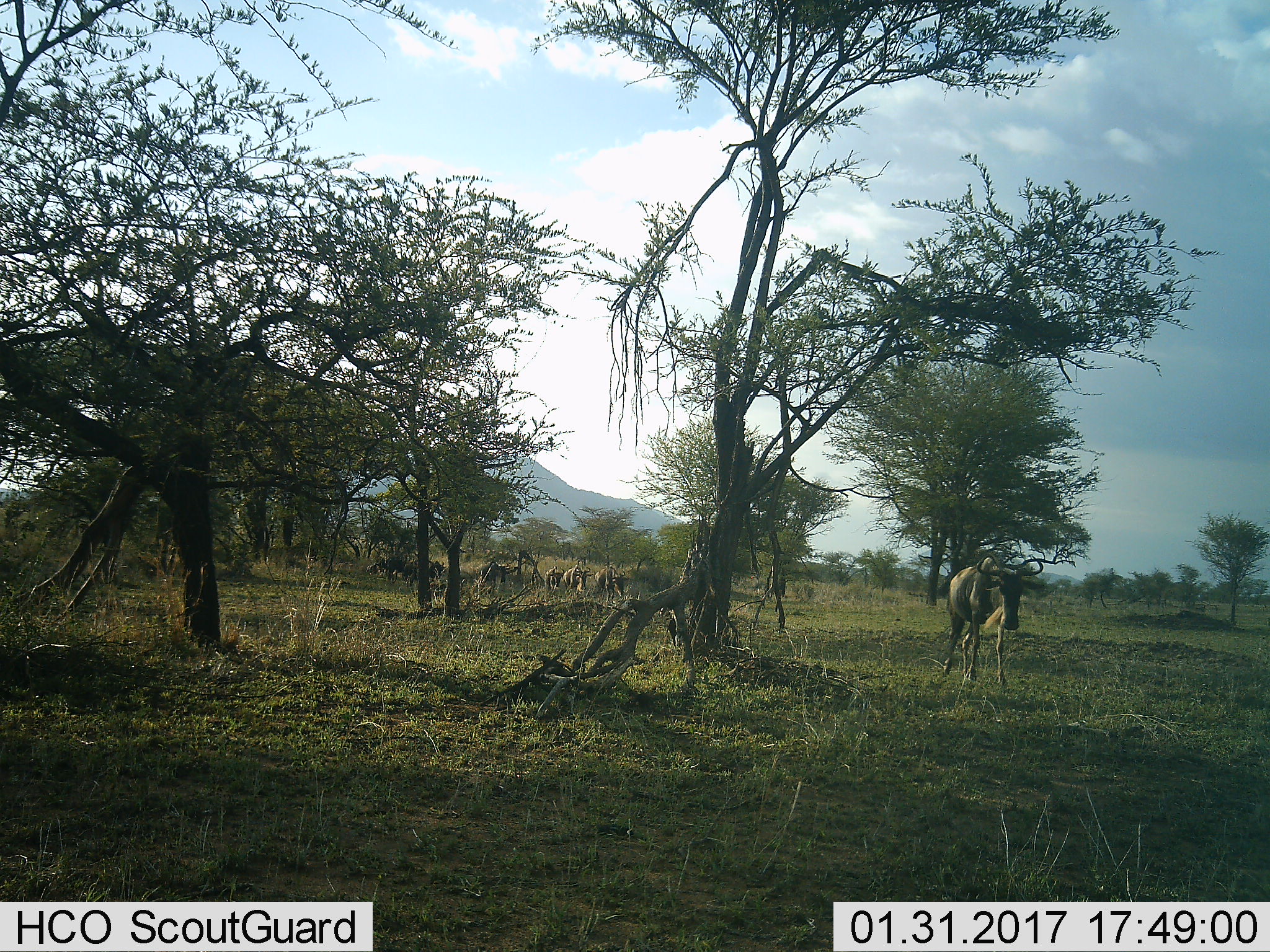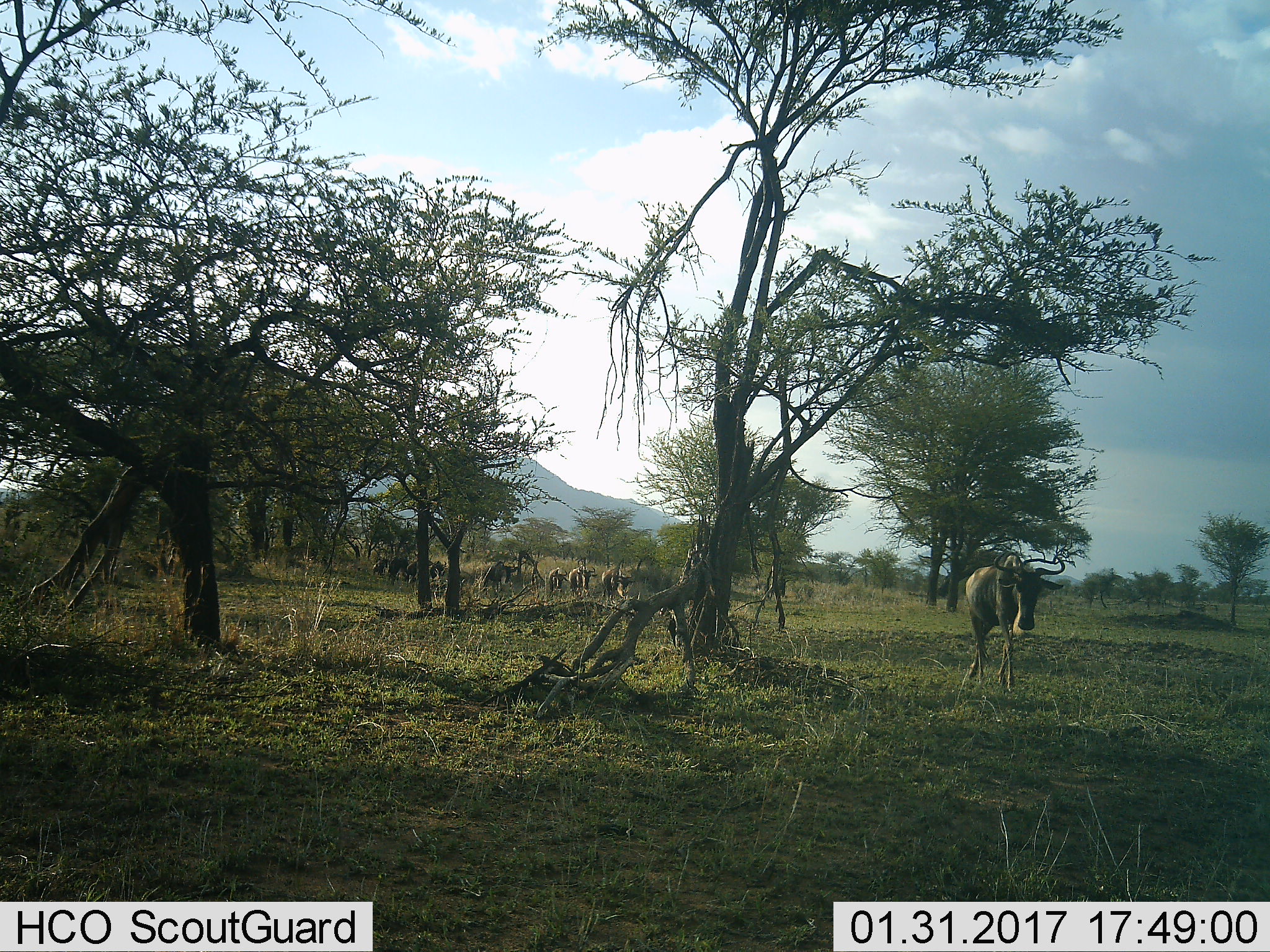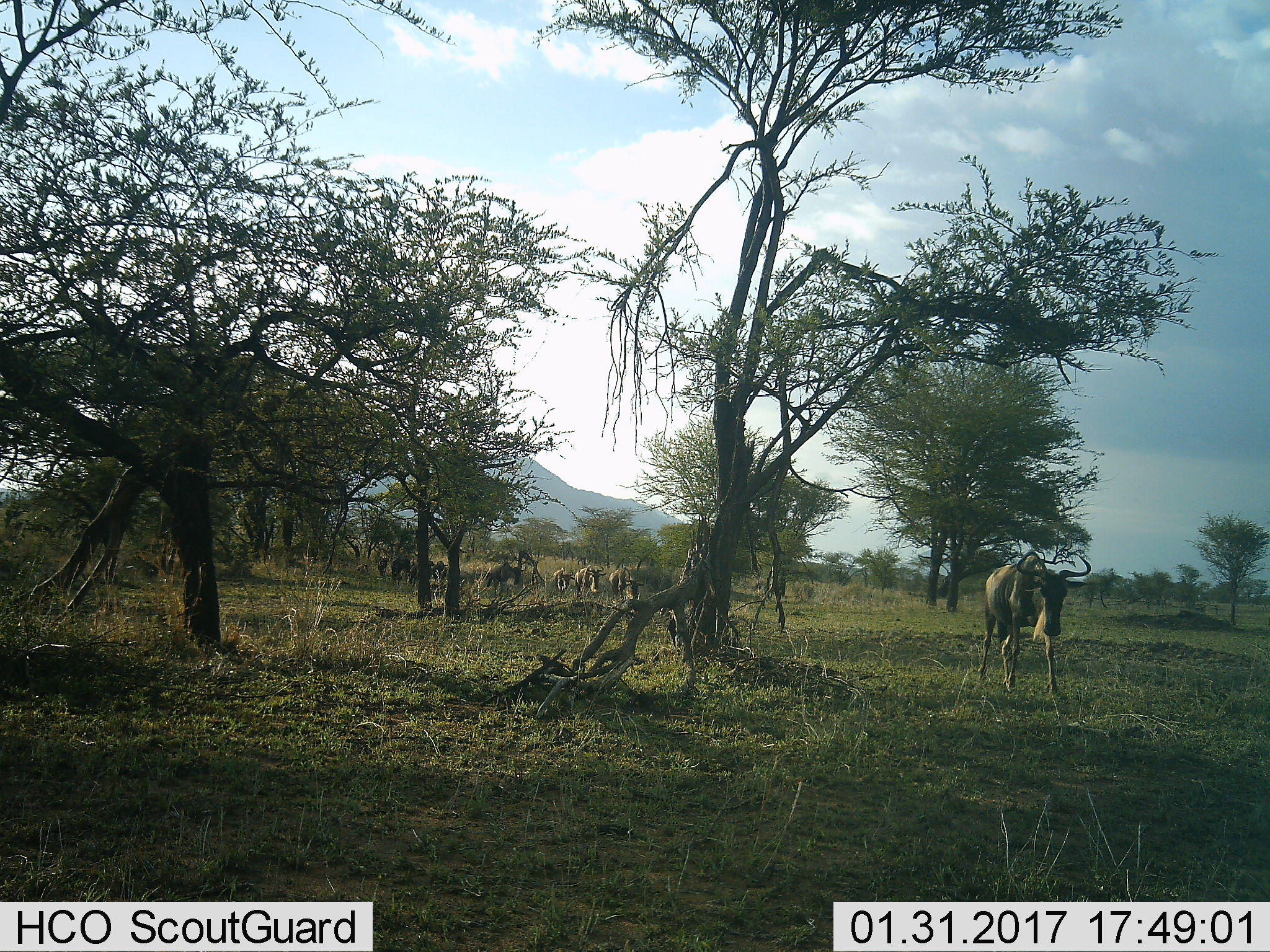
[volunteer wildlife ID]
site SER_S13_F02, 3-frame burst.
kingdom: Animalia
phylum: Chordata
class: Mammalia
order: Artiodactyla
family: Bovidae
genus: Connochaetes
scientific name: Connochaetes taurinus taurinus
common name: blue wildebeest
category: wildebeestblue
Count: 9.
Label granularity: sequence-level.